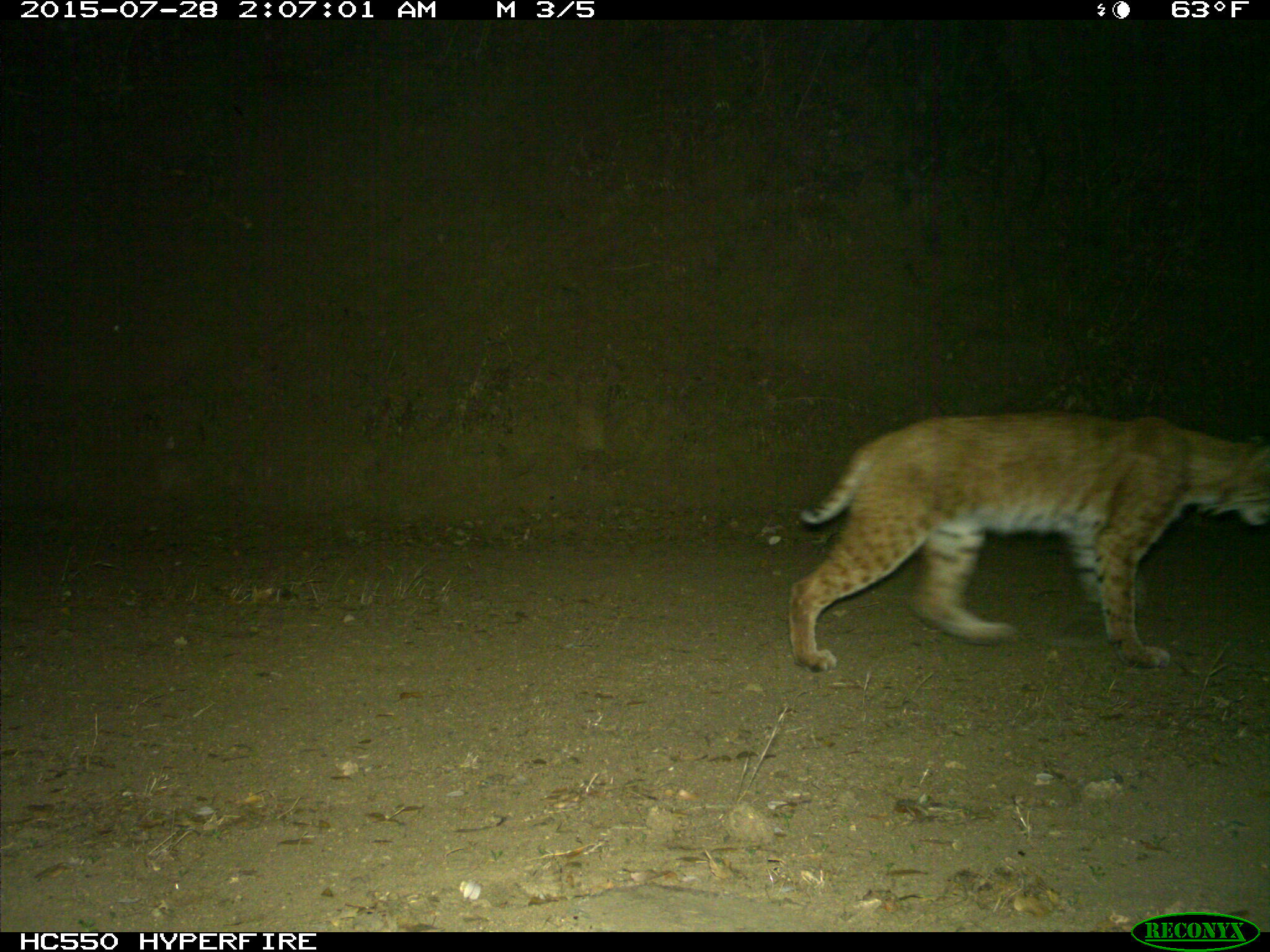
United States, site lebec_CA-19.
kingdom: Animalia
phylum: Chordata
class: Mammalia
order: Carnivora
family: Felidae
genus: Lynx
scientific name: Lynx rufus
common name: bobcat